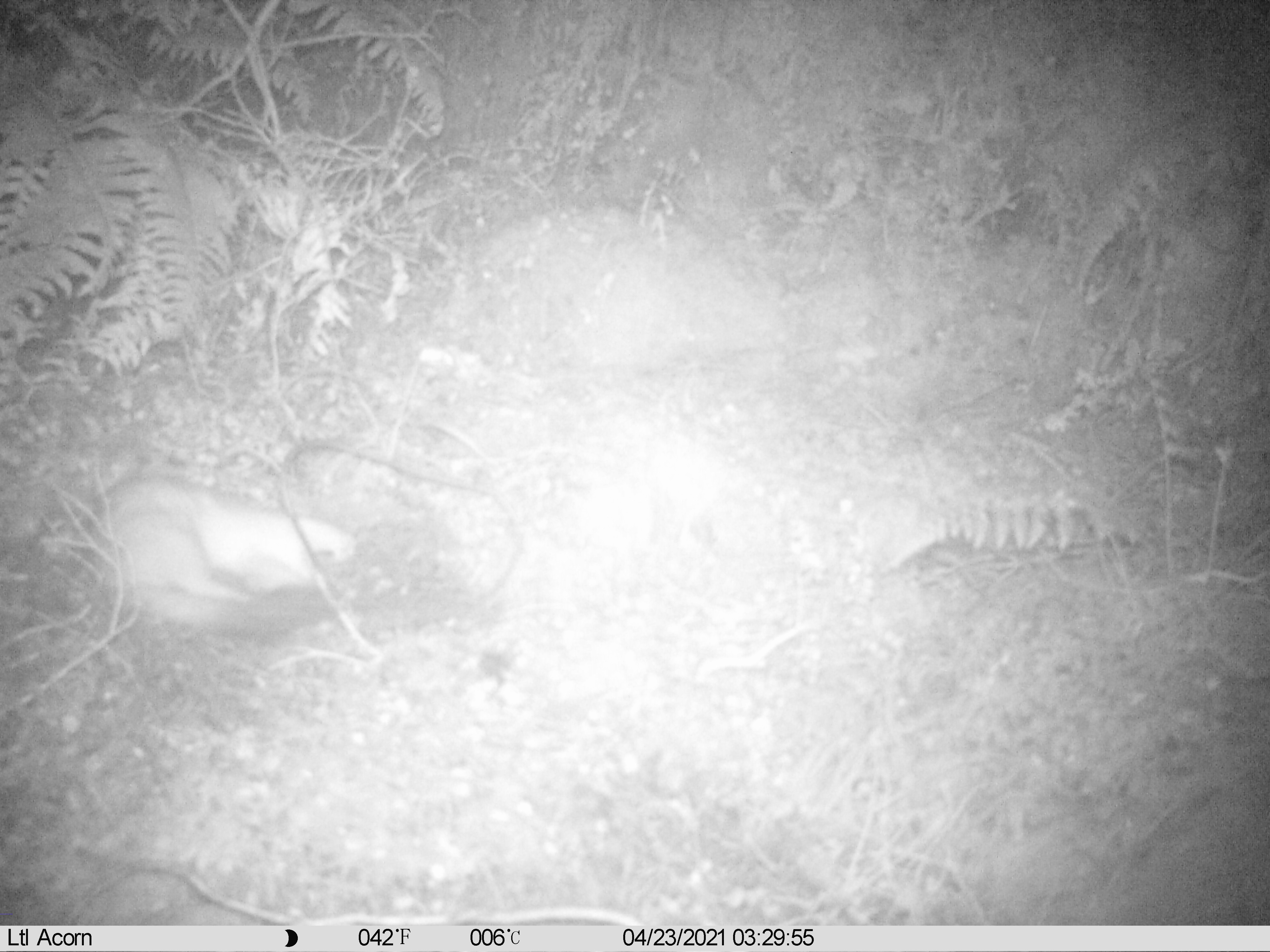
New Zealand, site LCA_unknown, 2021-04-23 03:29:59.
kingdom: Animalia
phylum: Chordata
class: Mammalia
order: Carnivora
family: Mustelidae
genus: Mustela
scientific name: Mustela erminea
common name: stoat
Stoat (Mustela erminea).